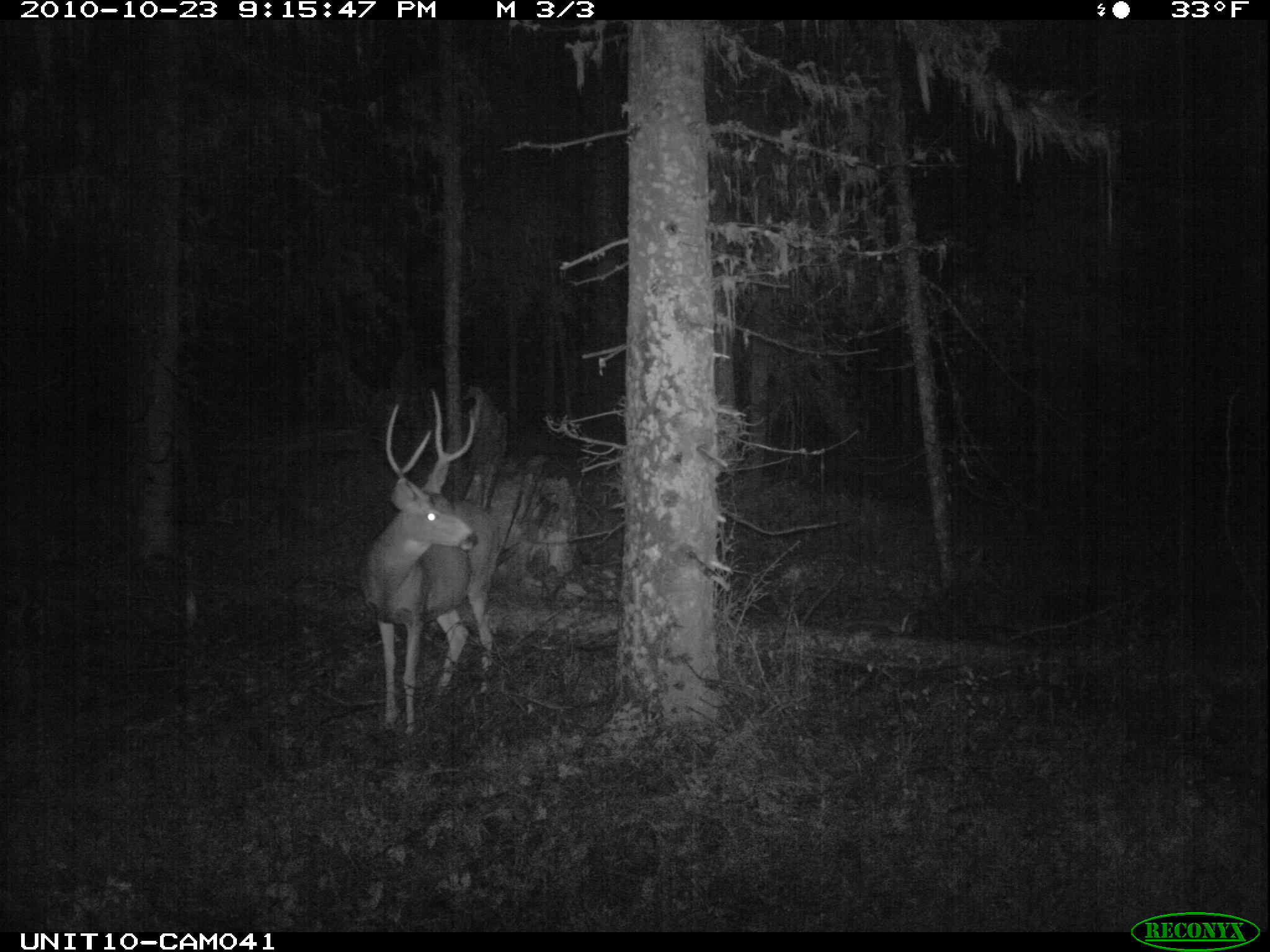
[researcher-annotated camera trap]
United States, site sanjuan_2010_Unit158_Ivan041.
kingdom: Animalia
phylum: Chordata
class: Mammalia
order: Artiodactyla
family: Cervidae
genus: Odocoileus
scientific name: Odocoileus hemionus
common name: mule deer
Odocoileus hemionus (mule deer).